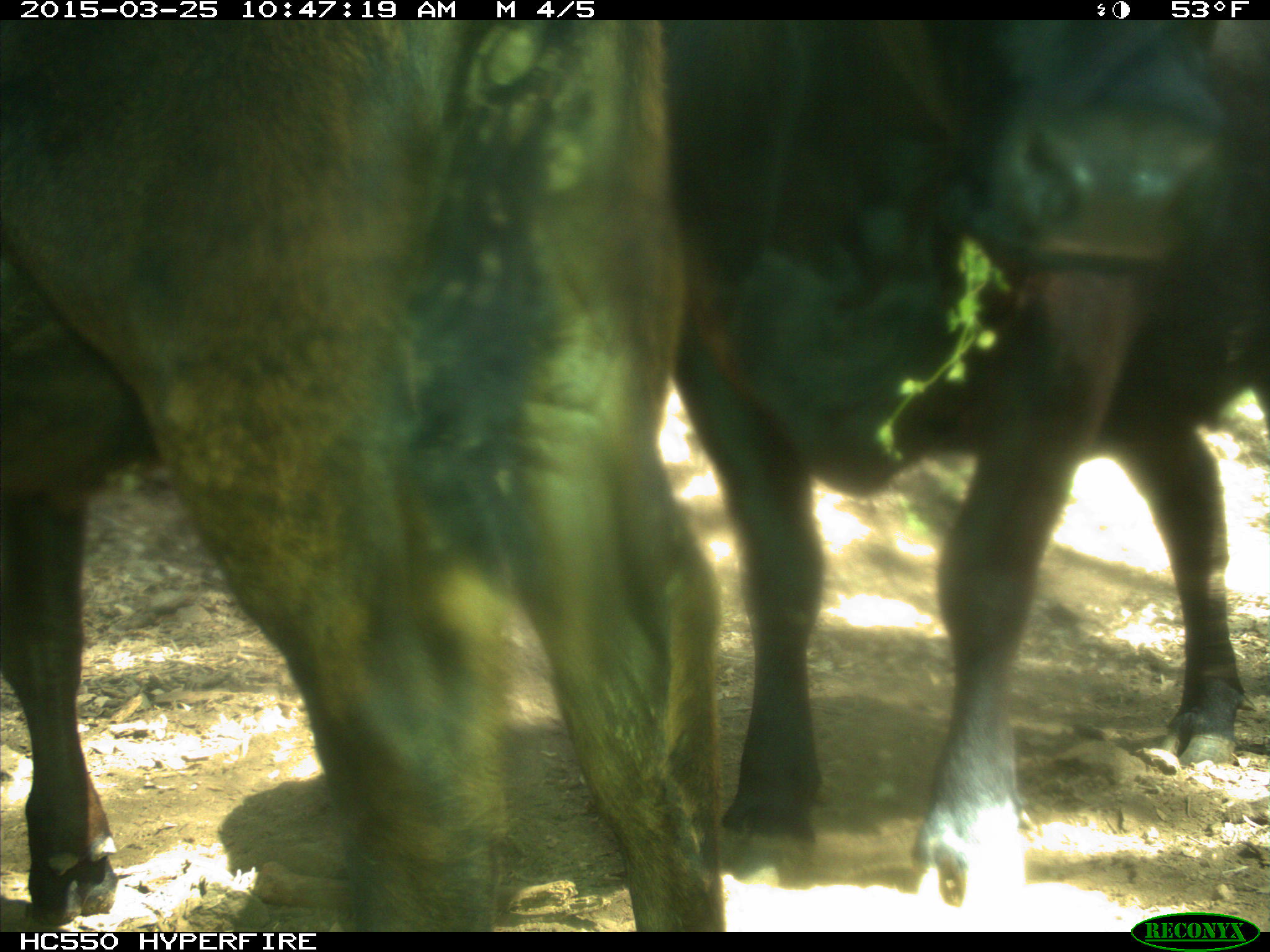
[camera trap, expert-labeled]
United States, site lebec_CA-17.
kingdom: Animalia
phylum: Chordata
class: Mammalia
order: Artiodactyla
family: Bovidae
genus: Bos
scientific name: Bos taurus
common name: domestic cow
Bos taurus (domestic cow).